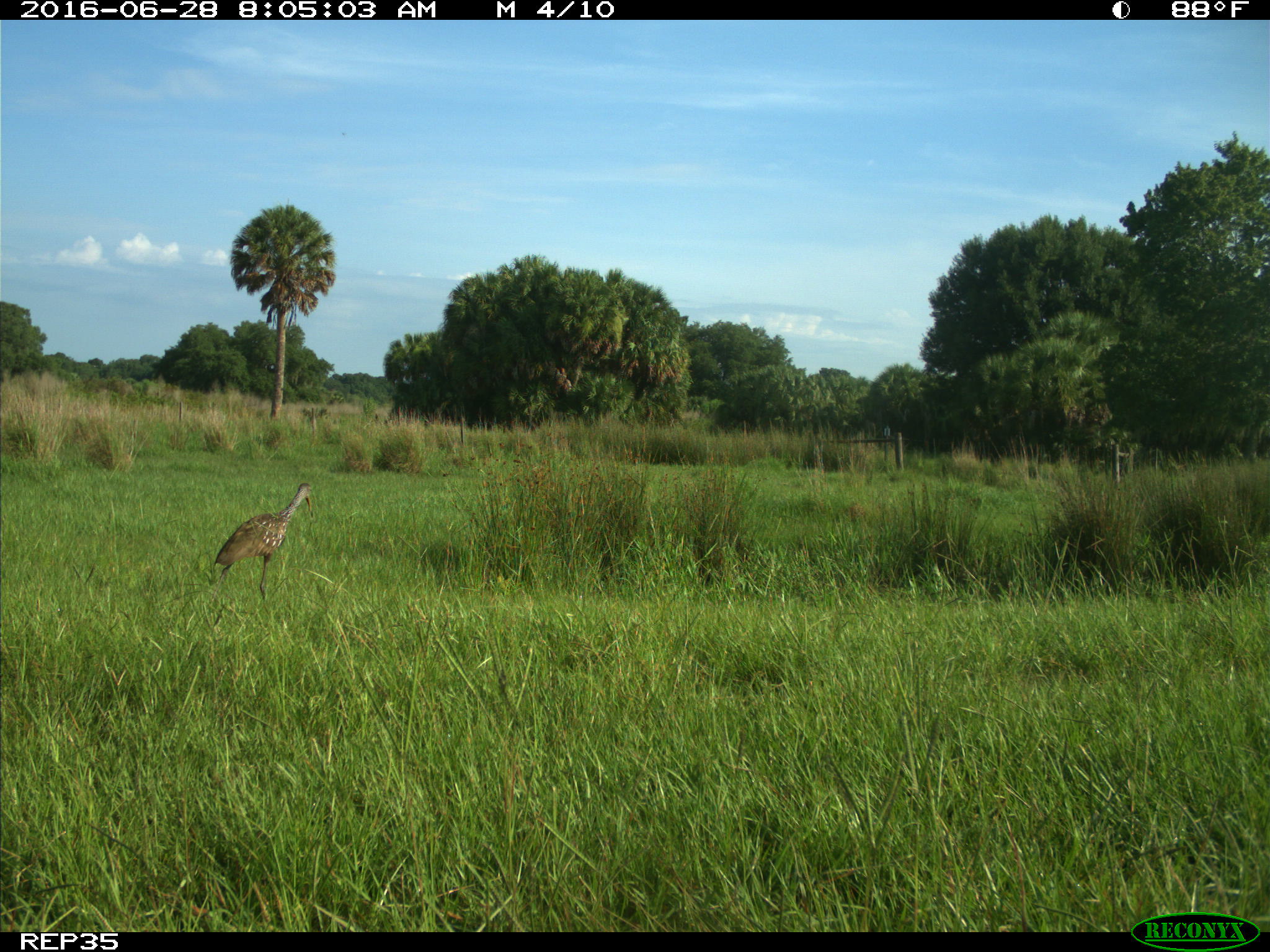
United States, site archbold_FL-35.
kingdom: Animalia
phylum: Chordata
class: Aves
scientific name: Aves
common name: birds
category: unidentified bird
Unidentified bird (birds) (Aves).